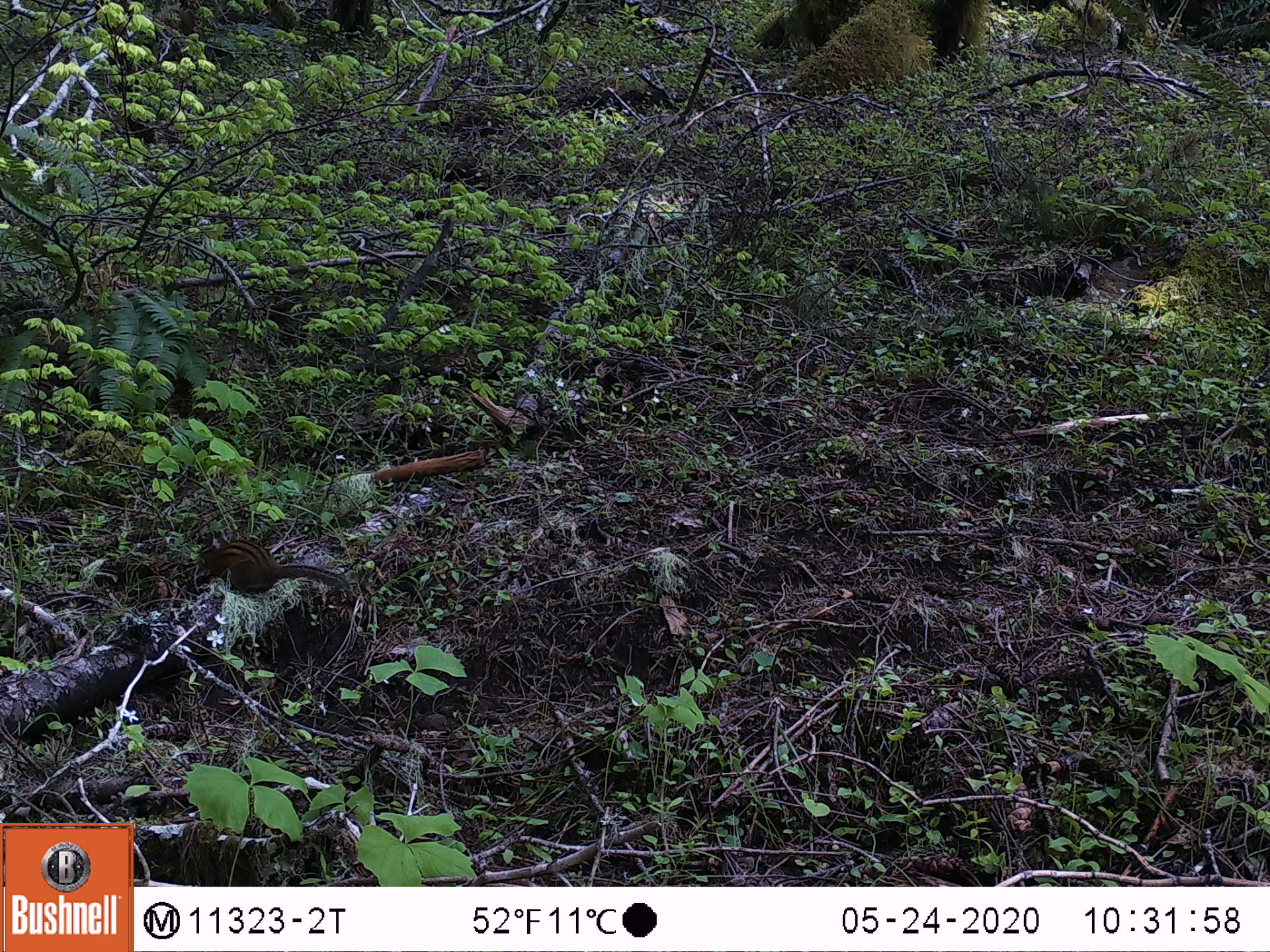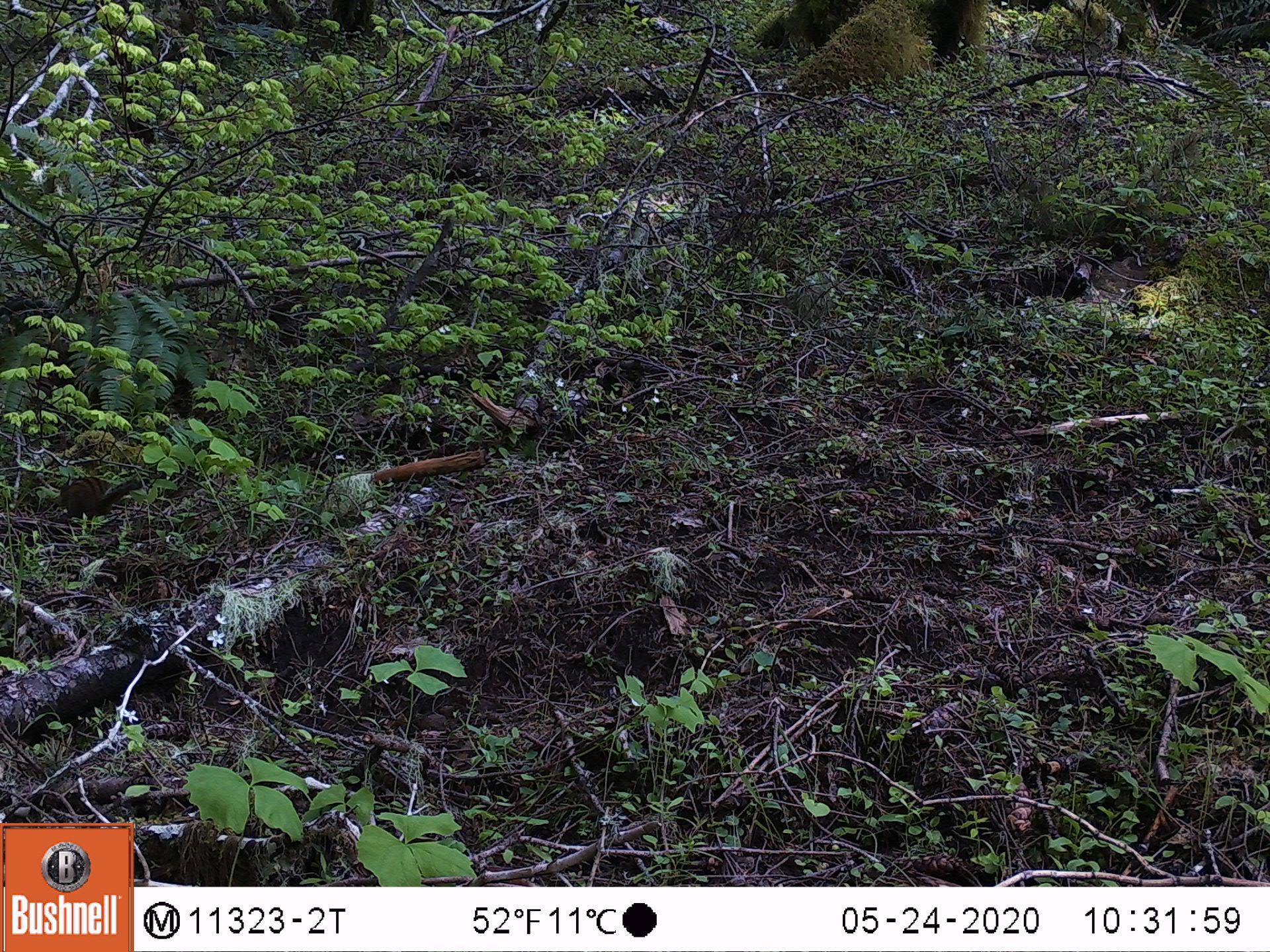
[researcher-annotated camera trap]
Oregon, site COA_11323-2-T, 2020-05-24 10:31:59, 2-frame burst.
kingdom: Animalia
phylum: Chordata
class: Mammalia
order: Rodentia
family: Sciuridae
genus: Neotamias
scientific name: Neotamias townsendii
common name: townsend's chipmunk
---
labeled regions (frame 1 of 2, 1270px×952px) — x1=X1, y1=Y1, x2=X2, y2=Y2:
townsend's chipmunk: x1=191, y1=522, x2=354, y2=602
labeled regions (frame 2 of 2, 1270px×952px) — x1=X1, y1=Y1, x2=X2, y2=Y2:
townsend's chipmunk: x1=56, y1=471, x2=144, y2=521